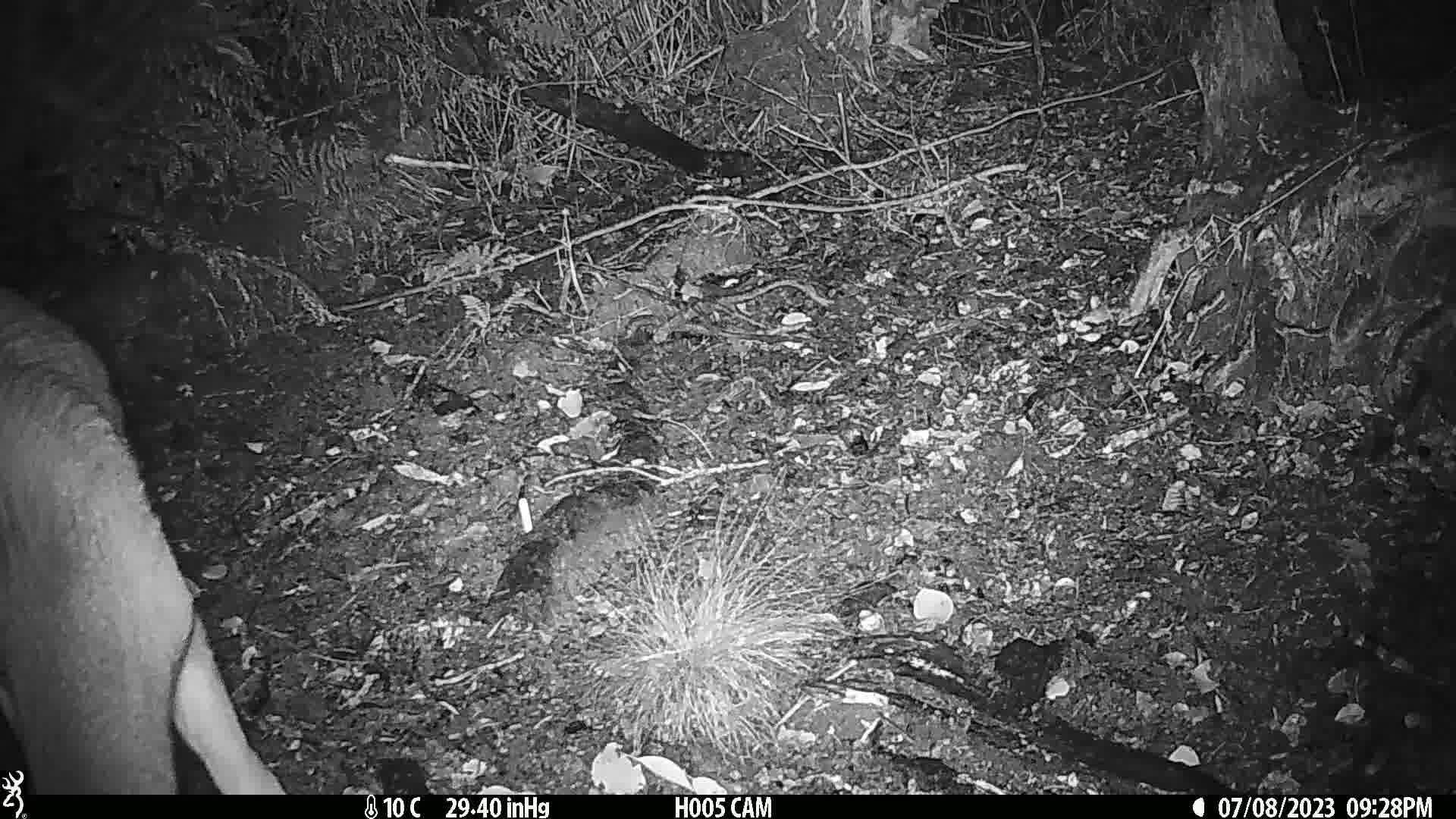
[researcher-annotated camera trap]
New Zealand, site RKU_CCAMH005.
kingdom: Animalia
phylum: Chordata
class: Mammalia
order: Artiodactyla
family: Cervidae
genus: Odocoileus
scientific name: Odocoileus virginianus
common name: white-tailed deer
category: white tailed deer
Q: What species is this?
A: White tailed deer (white-tailed deer) (Odocoileus virginianus).